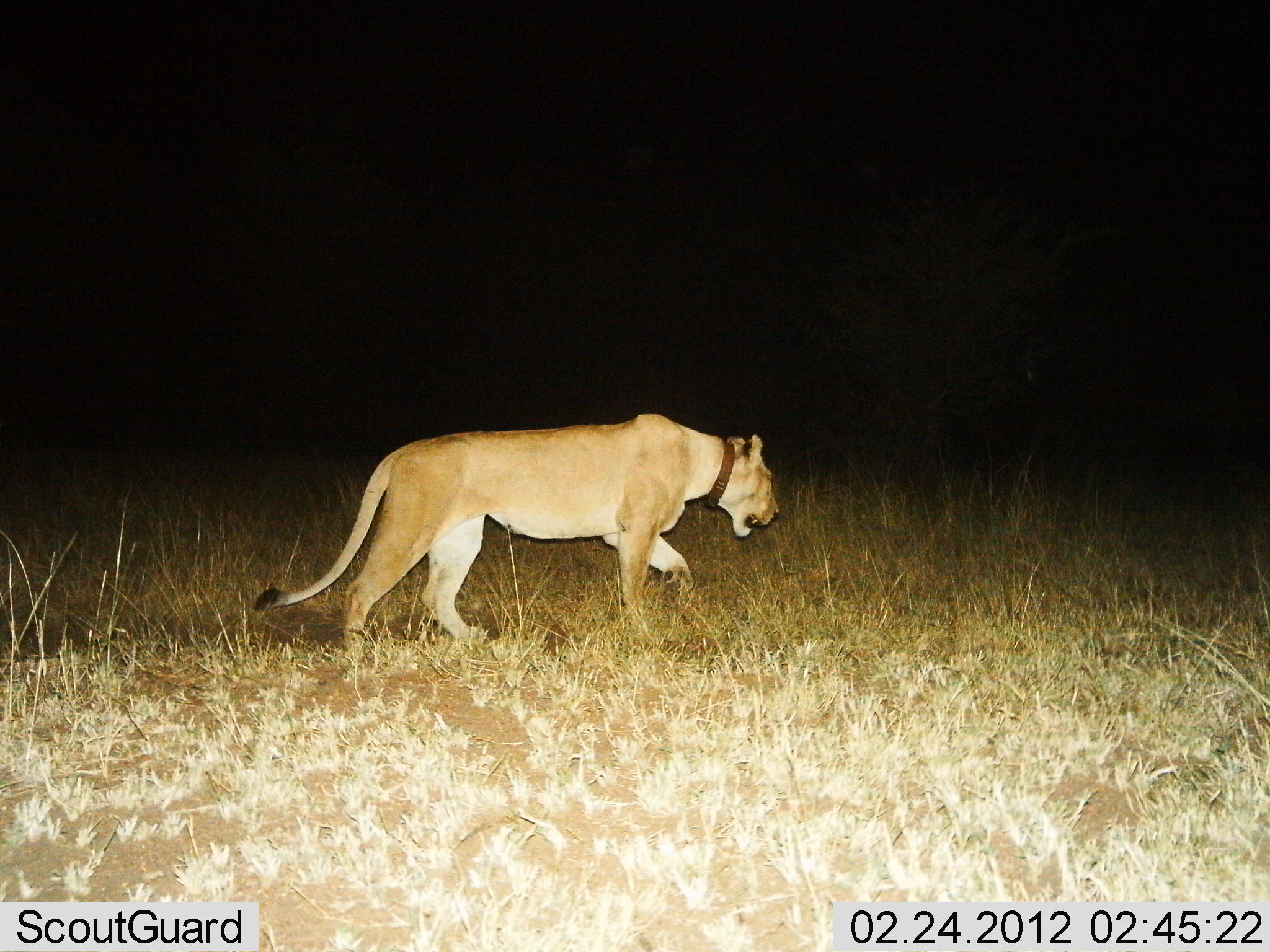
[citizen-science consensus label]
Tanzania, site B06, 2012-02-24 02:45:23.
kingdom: Animalia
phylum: Chordata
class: Mammalia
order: Carnivora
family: Felidae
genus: Panthera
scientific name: Panthera leo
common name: lion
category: lionfemale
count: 1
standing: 7%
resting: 0%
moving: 100%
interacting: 0%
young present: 0%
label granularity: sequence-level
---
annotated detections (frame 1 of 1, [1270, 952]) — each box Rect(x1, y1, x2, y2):
animal: Rect(253, 411, 780, 670)